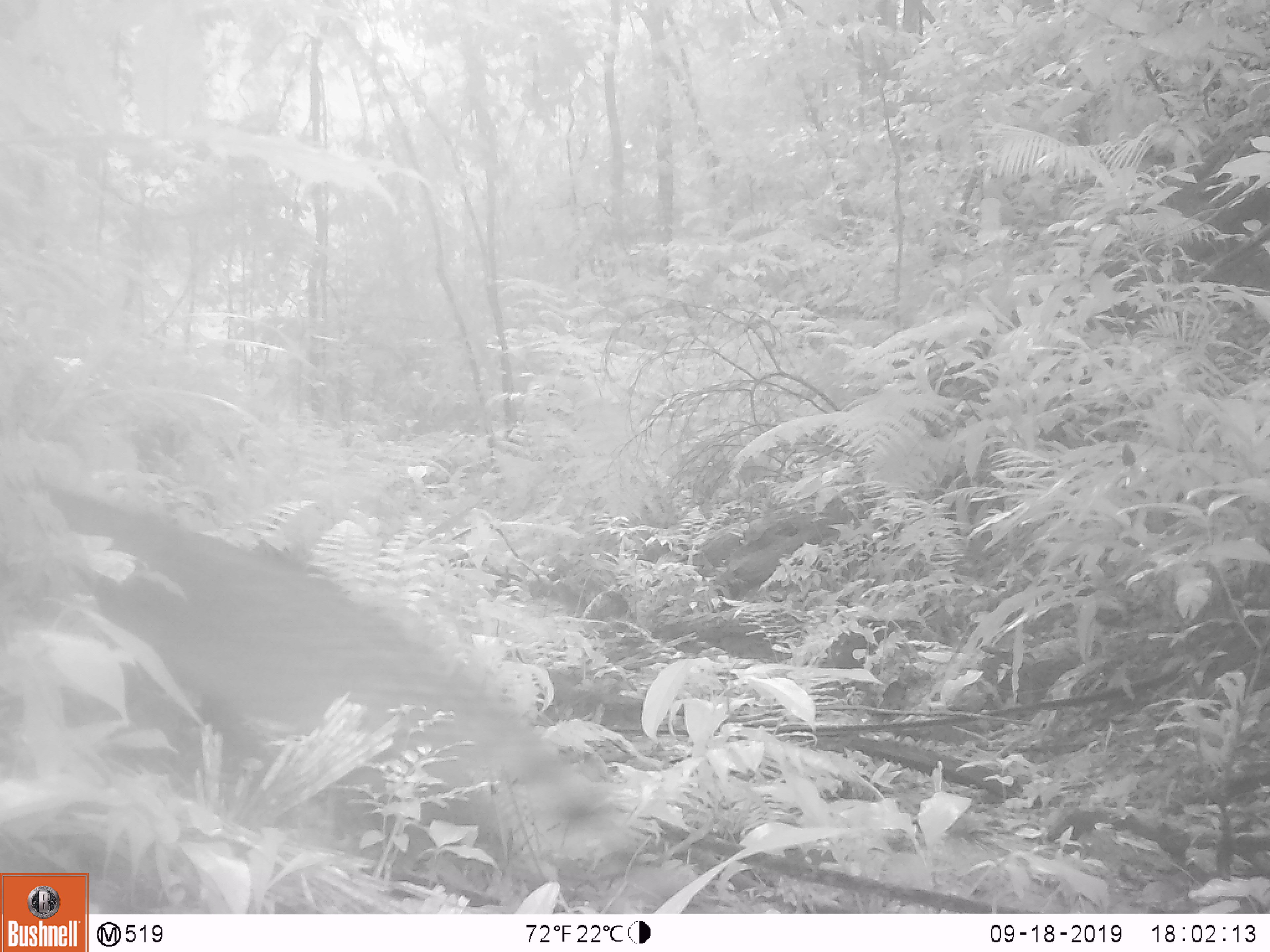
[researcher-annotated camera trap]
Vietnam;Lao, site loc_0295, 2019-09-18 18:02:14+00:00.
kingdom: Animalia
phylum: Chordata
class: Mammalia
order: Artiodactyla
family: Cervidae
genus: Muntiacus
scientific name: Muntiacus vuquangensis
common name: large-antlered muntjac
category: large antlered muntjac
Large antlered muntjac (large-antlered muntjac) (Muntiacus vuquangensis). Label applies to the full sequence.